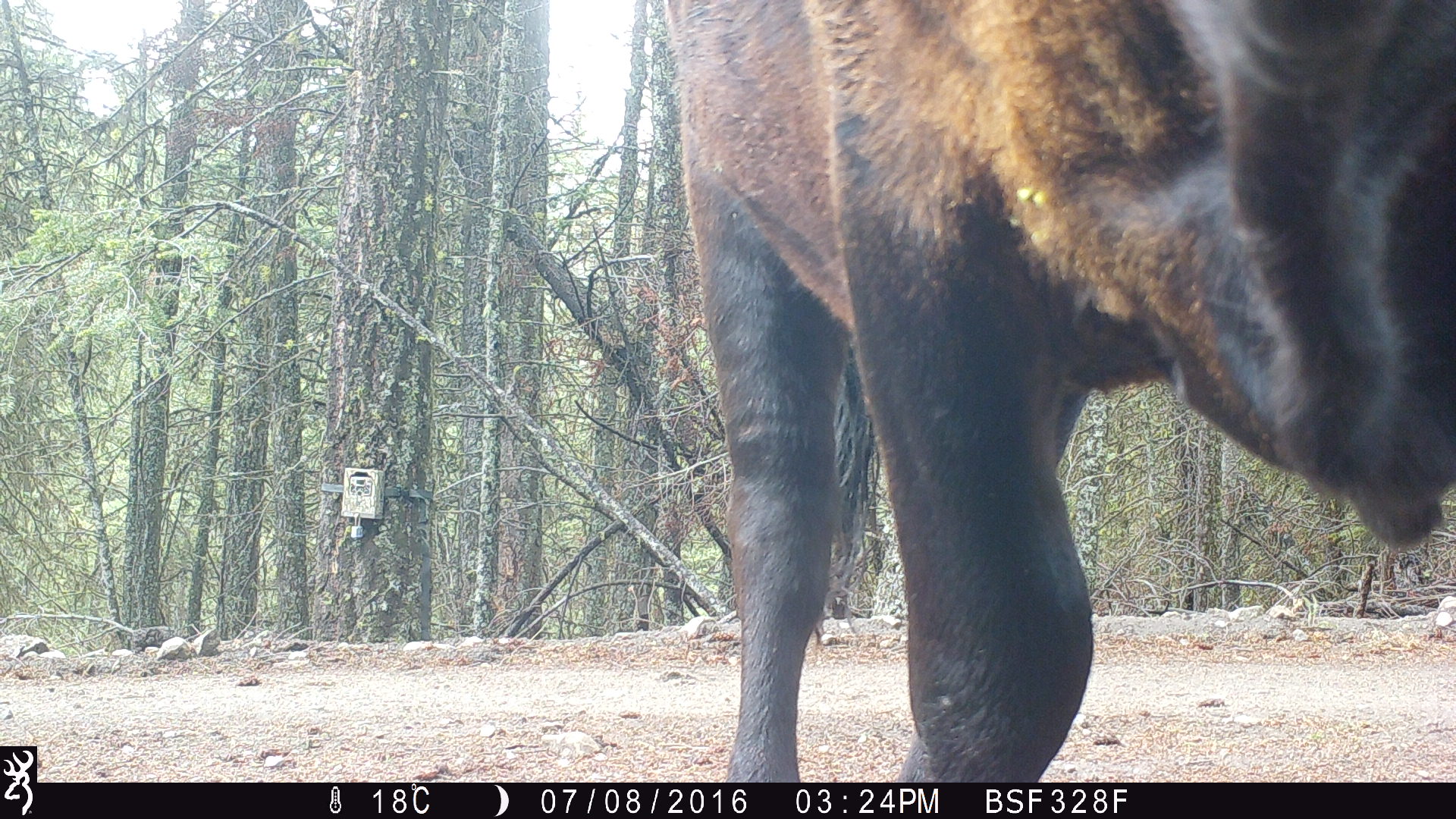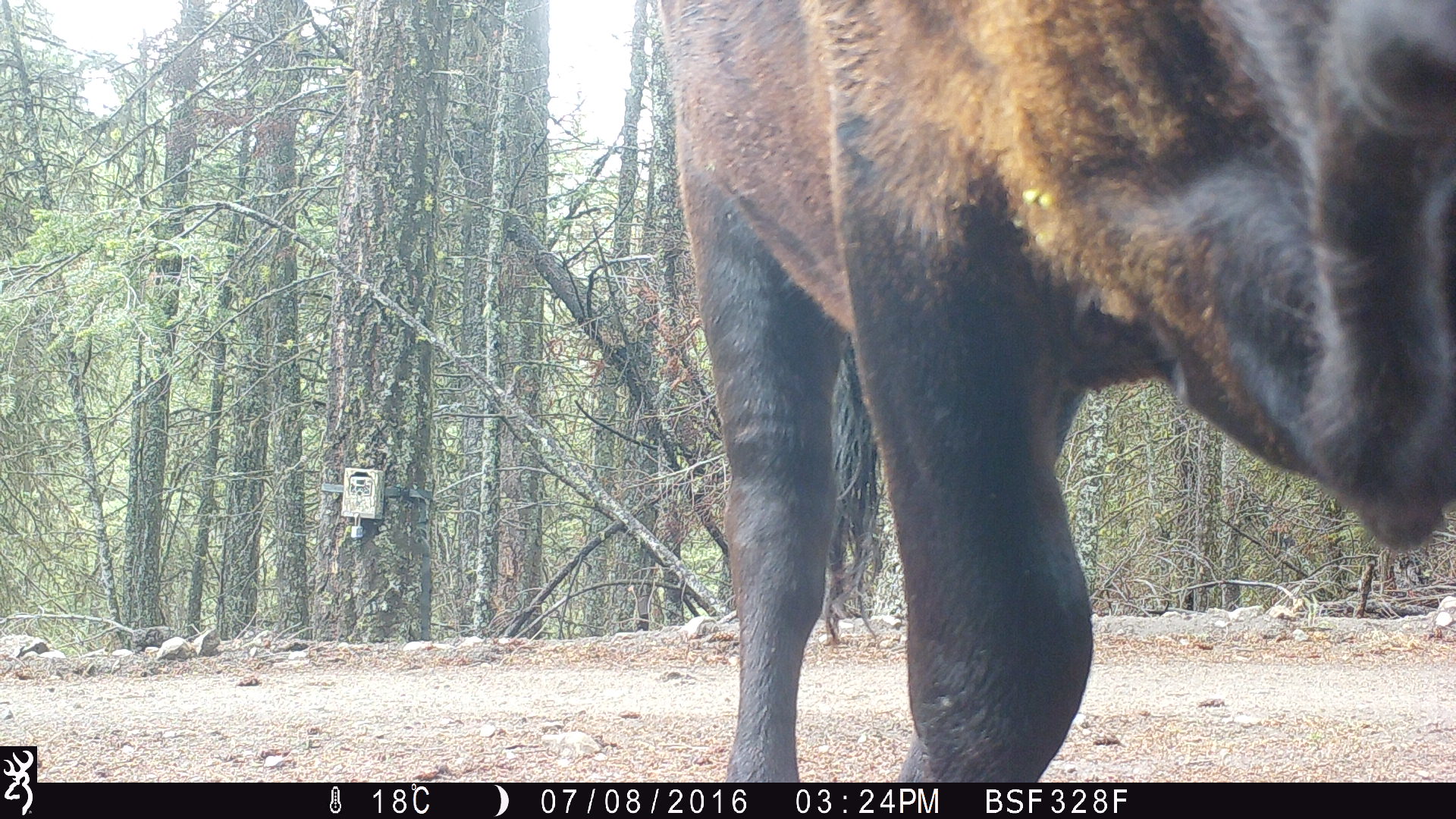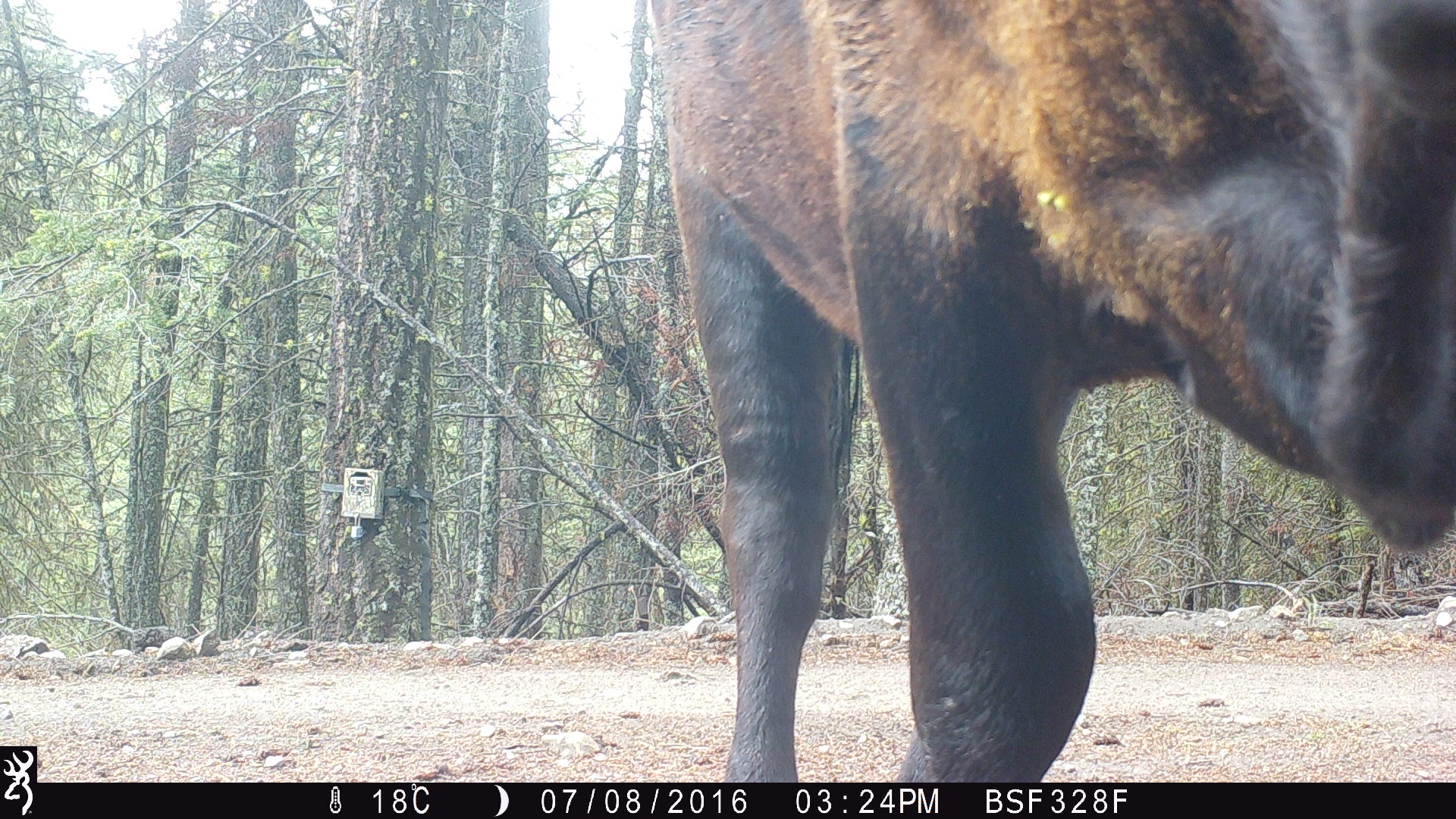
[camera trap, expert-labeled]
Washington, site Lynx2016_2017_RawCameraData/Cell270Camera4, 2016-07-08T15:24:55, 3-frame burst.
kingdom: Animalia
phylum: Chordata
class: Mammalia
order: Artiodactyla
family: Bovidae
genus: Bos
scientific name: Bos taurus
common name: domestic cattle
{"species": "domestic cattle (Bos taurus)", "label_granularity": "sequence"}